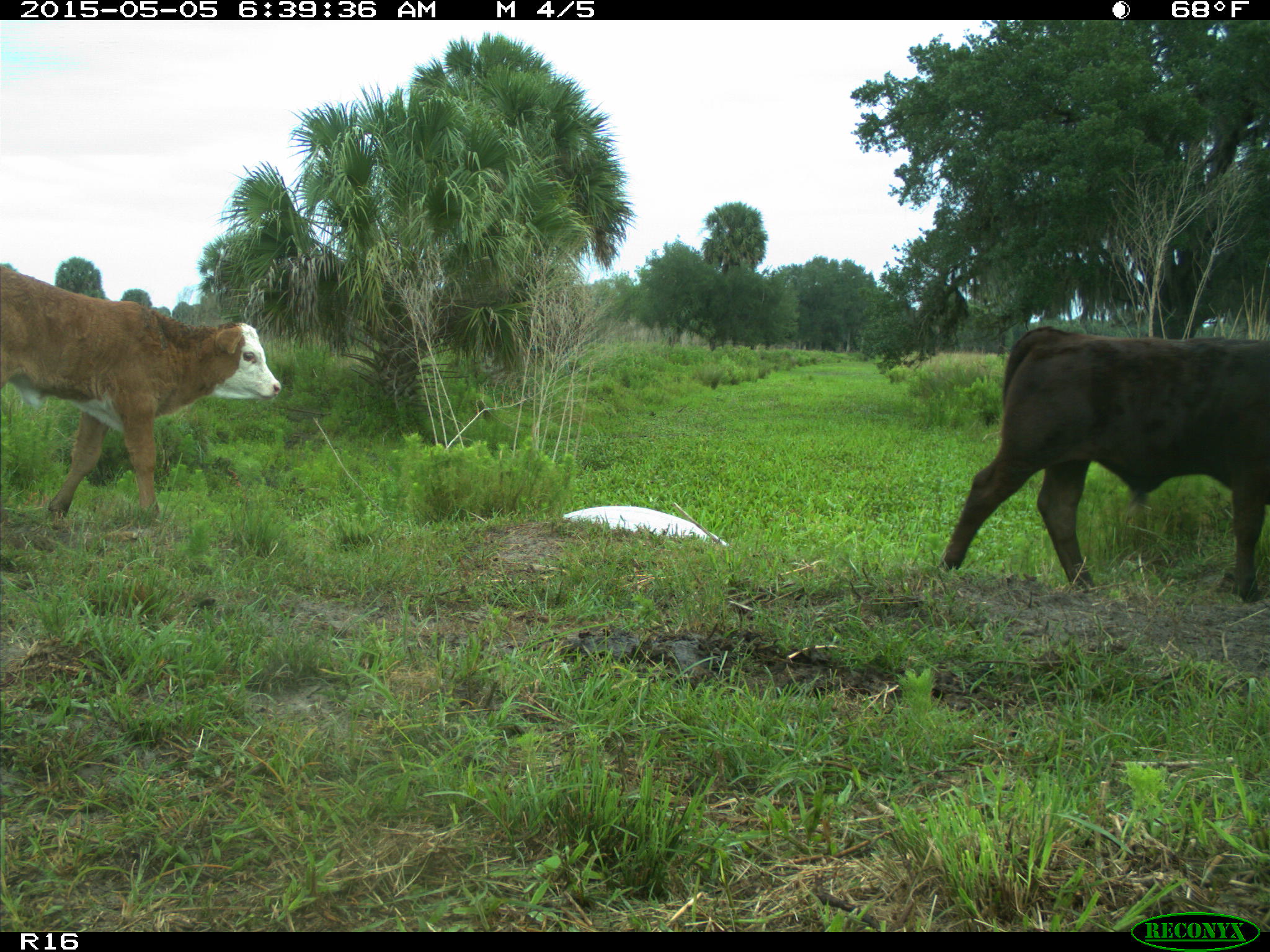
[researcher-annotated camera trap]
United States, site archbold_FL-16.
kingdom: Animalia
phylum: Chordata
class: Mammalia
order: Artiodactyla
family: Bovidae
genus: Bos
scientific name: Bos taurus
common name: domestic cow